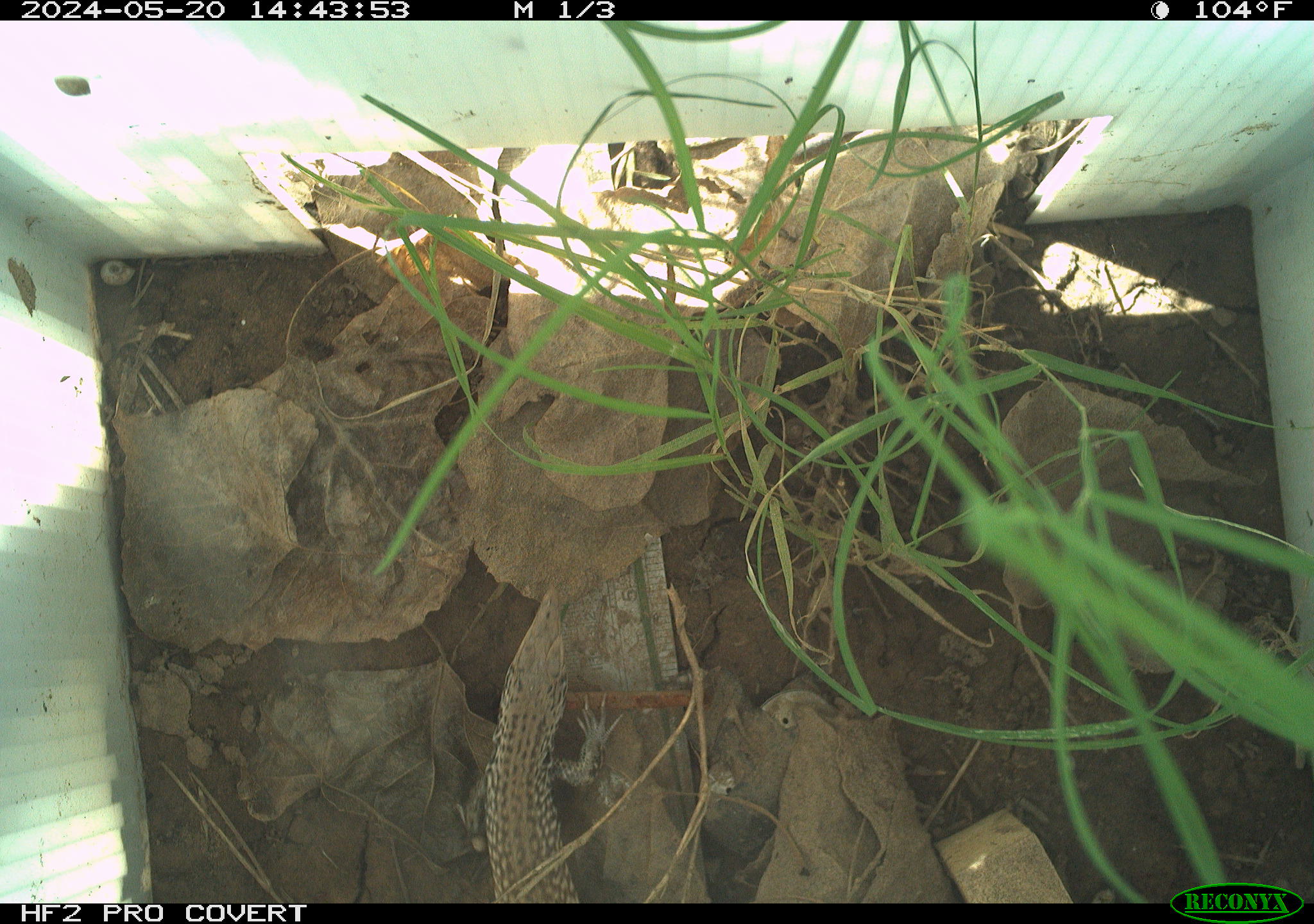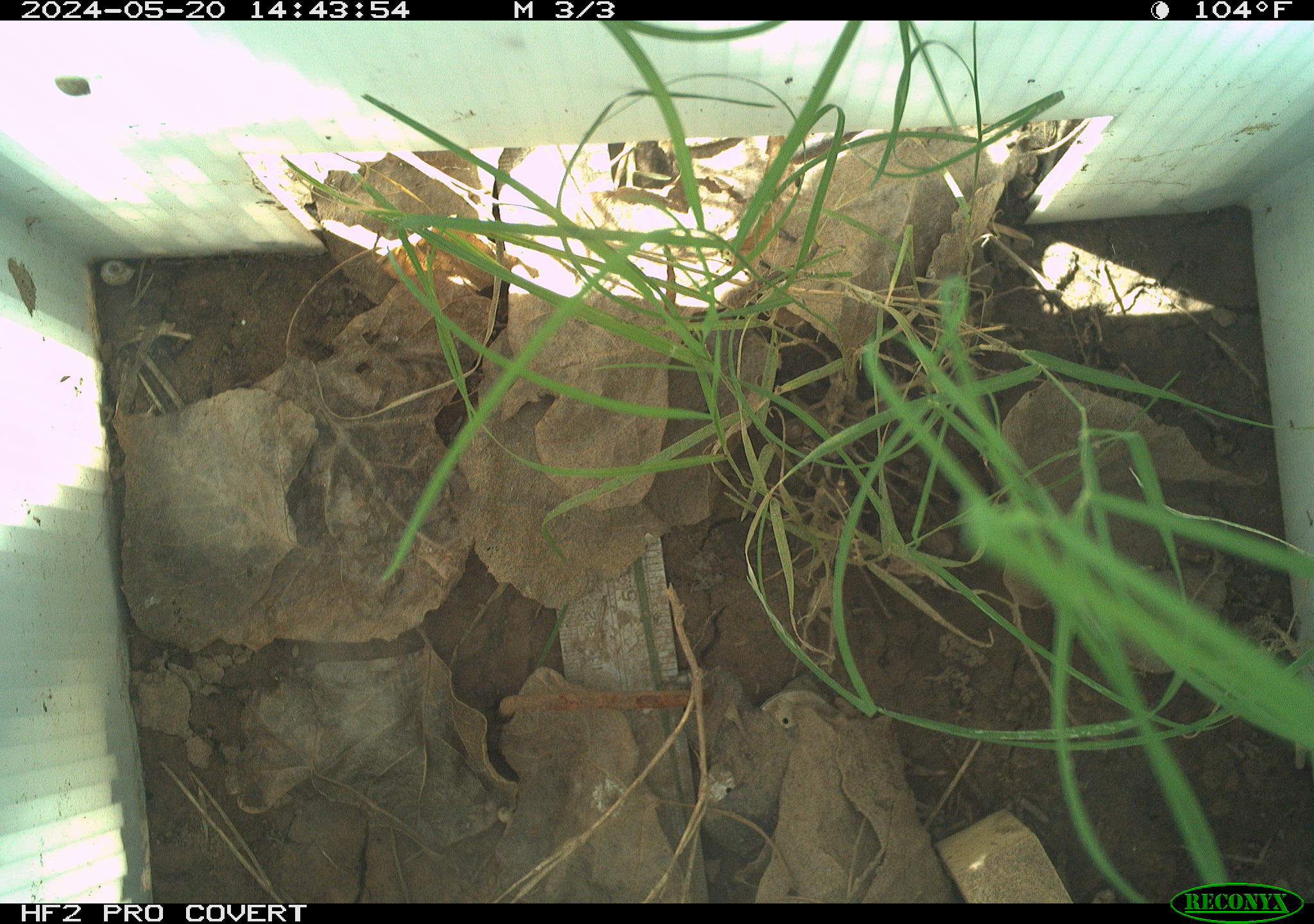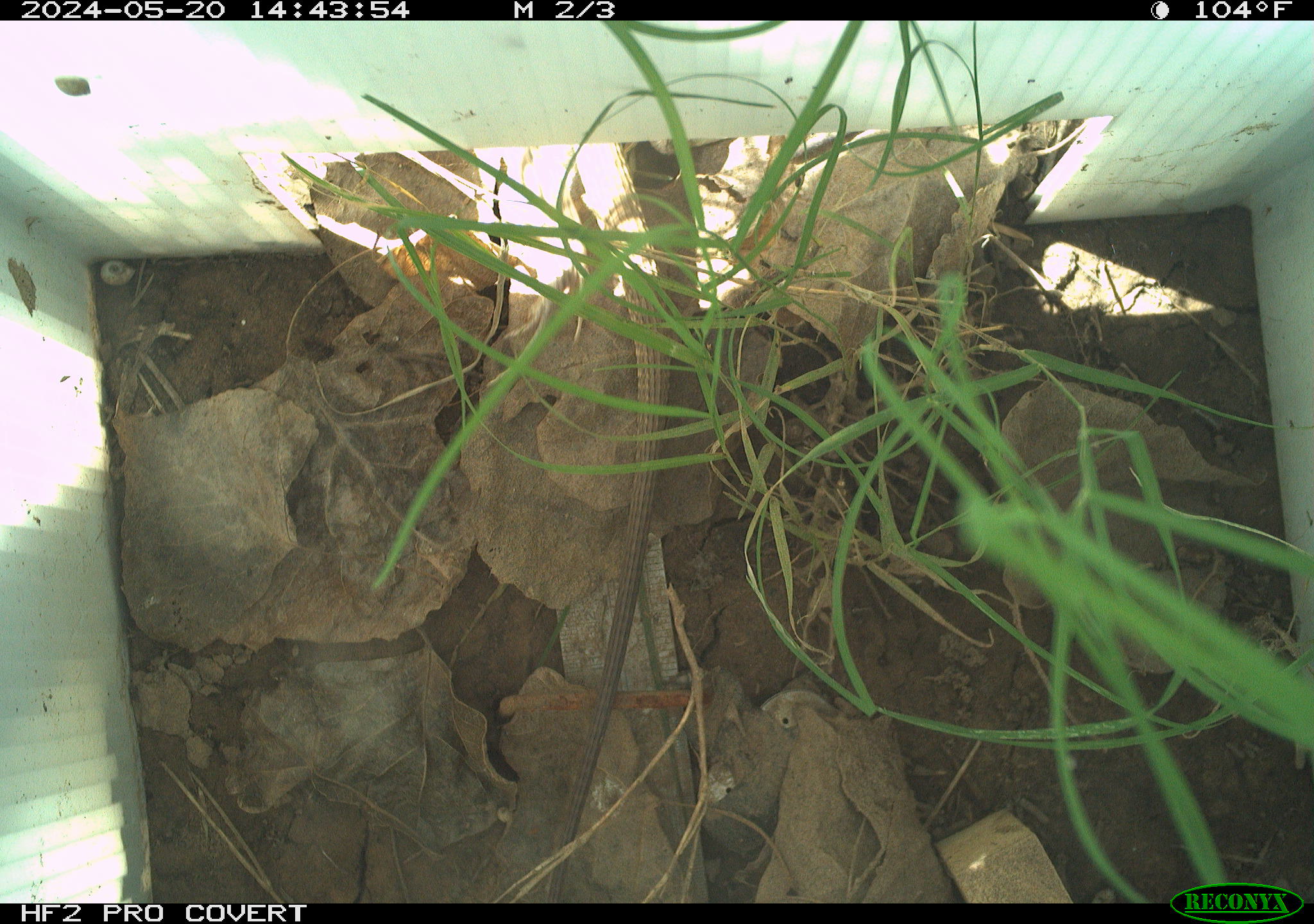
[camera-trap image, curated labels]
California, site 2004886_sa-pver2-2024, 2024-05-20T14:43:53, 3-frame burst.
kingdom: Animalia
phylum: Chordata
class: Reptilia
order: Squamata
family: Teiidae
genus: Aspidoscelis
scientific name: Aspidoscelis tigris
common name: western whiptail